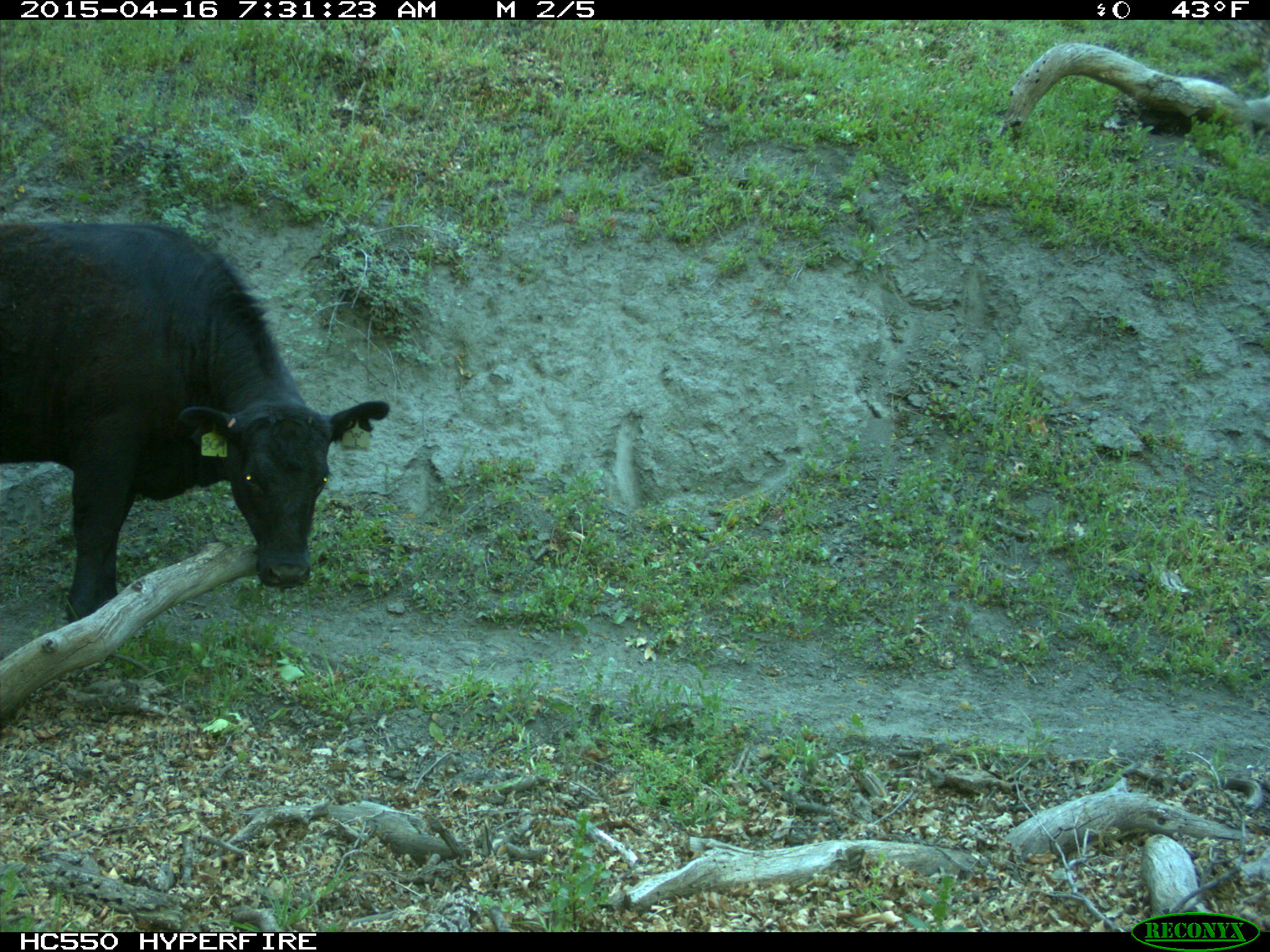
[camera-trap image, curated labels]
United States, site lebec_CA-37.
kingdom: Animalia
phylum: Chordata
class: Mammalia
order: Artiodactyla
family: Bovidae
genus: Bos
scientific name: Bos taurus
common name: domestic cow